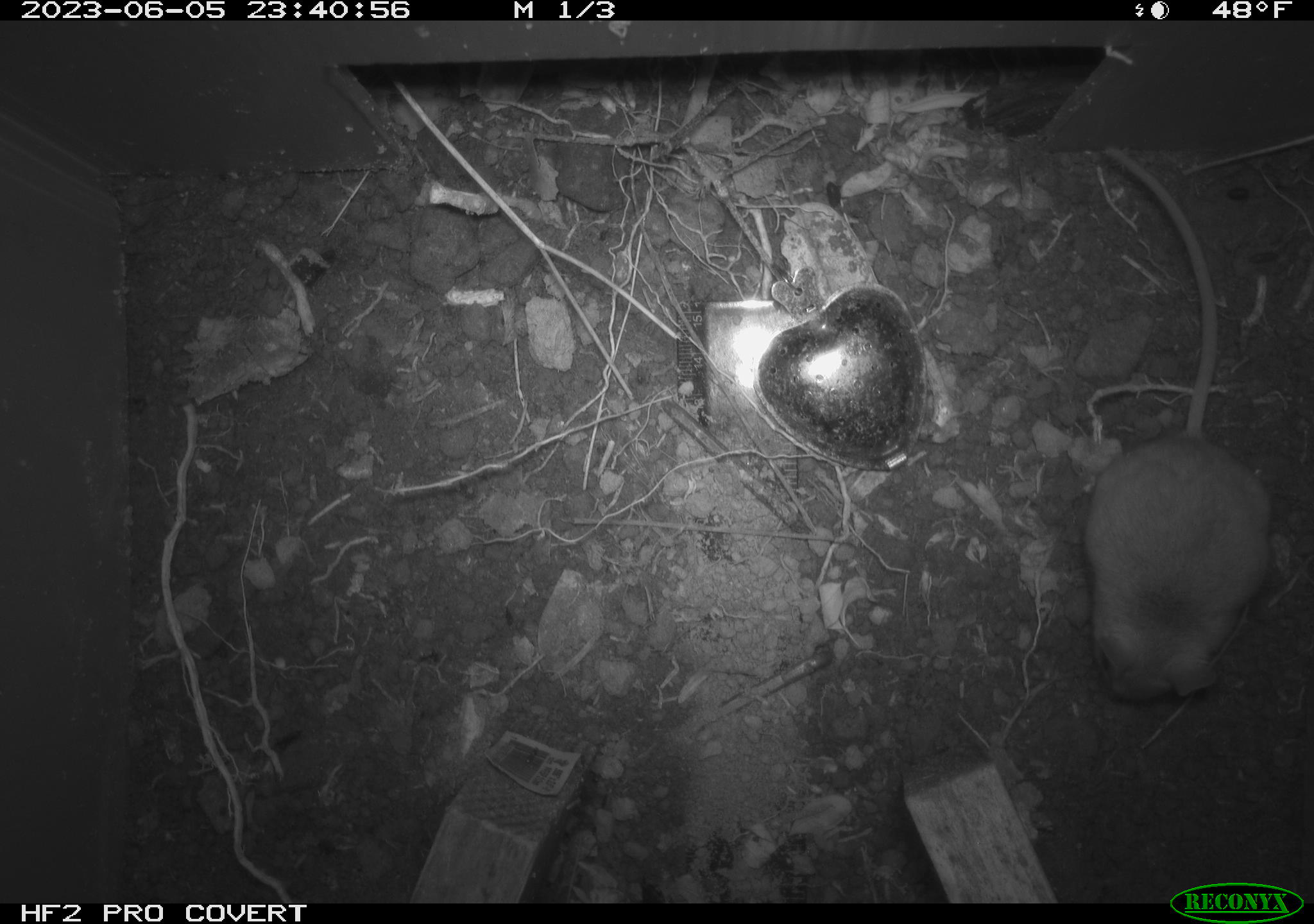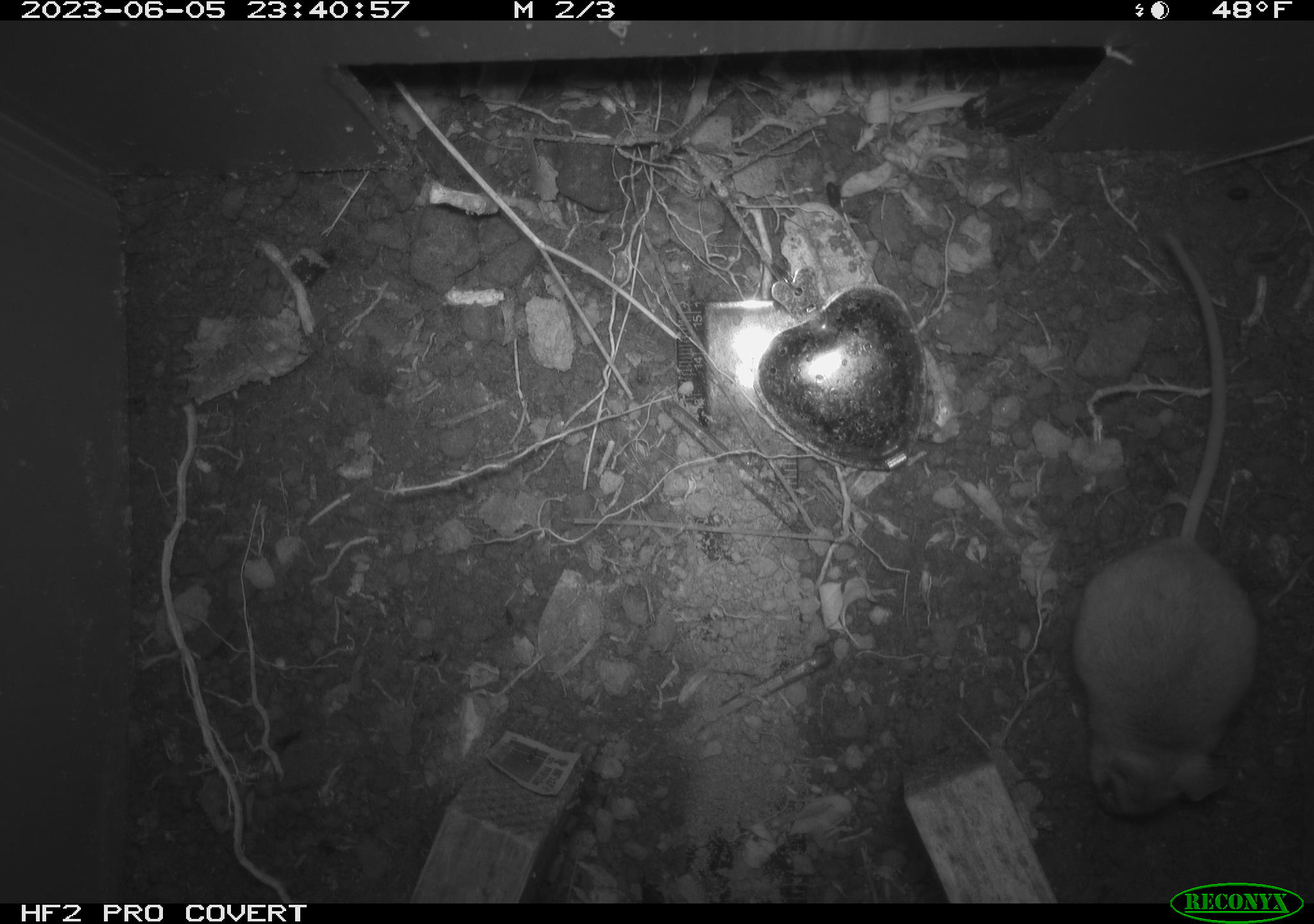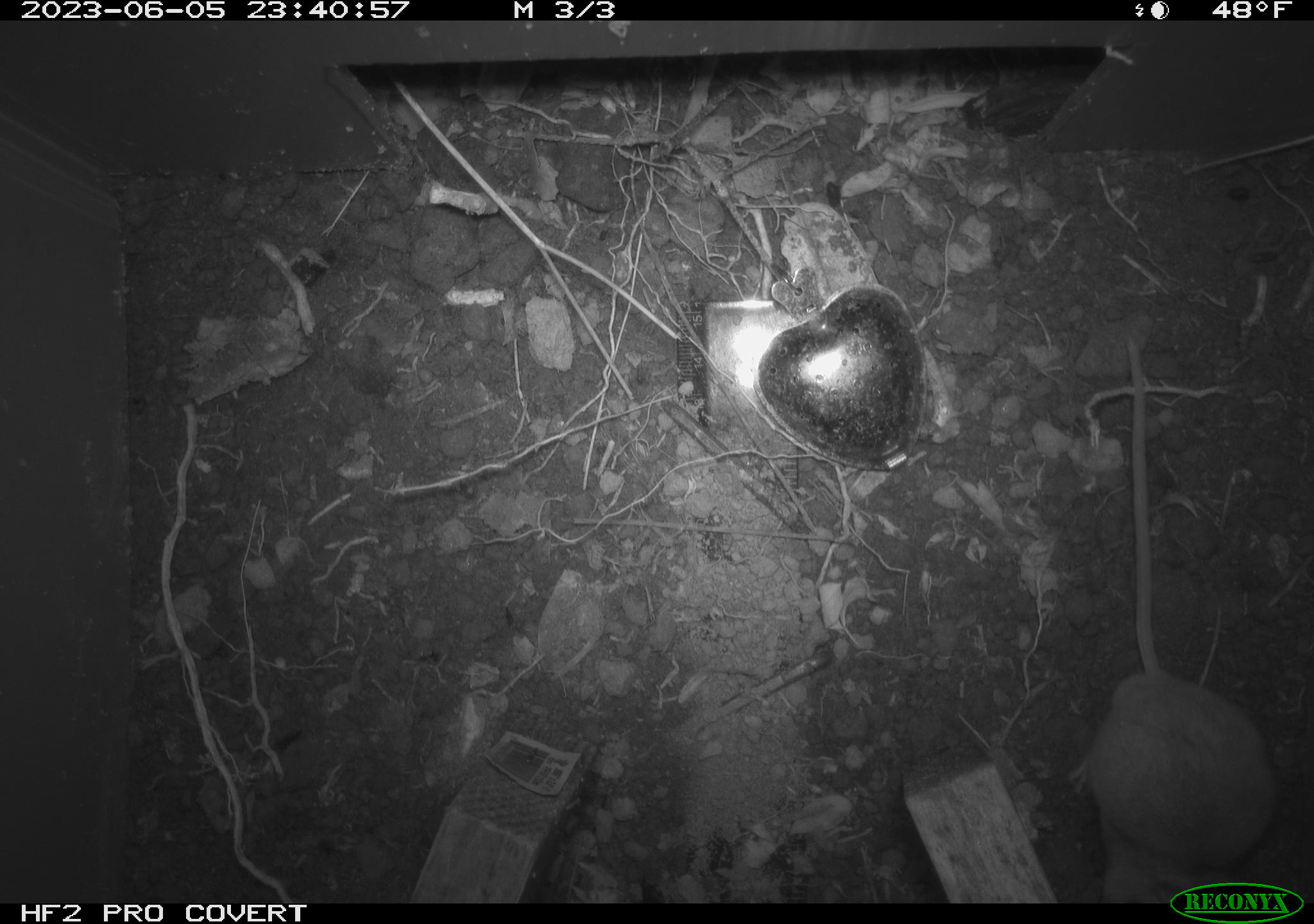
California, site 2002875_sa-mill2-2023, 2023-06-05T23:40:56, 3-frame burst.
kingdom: Animalia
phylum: Chordata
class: Mammalia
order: Rodentia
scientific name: Rodentia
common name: mouse species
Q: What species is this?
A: Mouse species (Rodentia).